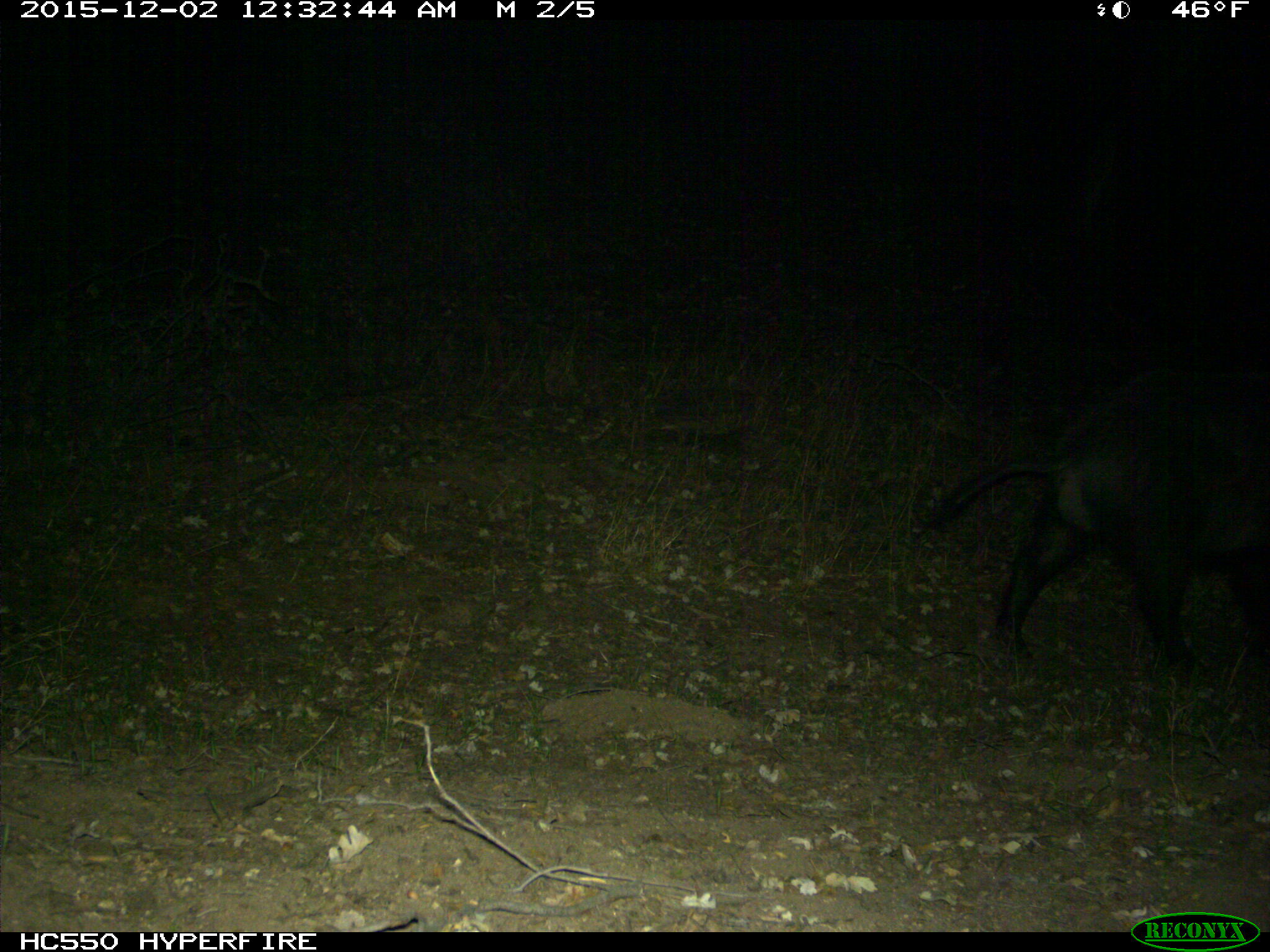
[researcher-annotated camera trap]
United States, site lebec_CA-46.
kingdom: Animalia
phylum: Chordata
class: Mammalia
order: Artiodactyla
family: Suidae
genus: Sus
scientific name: Sus scrofa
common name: wild boar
Sus scrofa (wild boar).